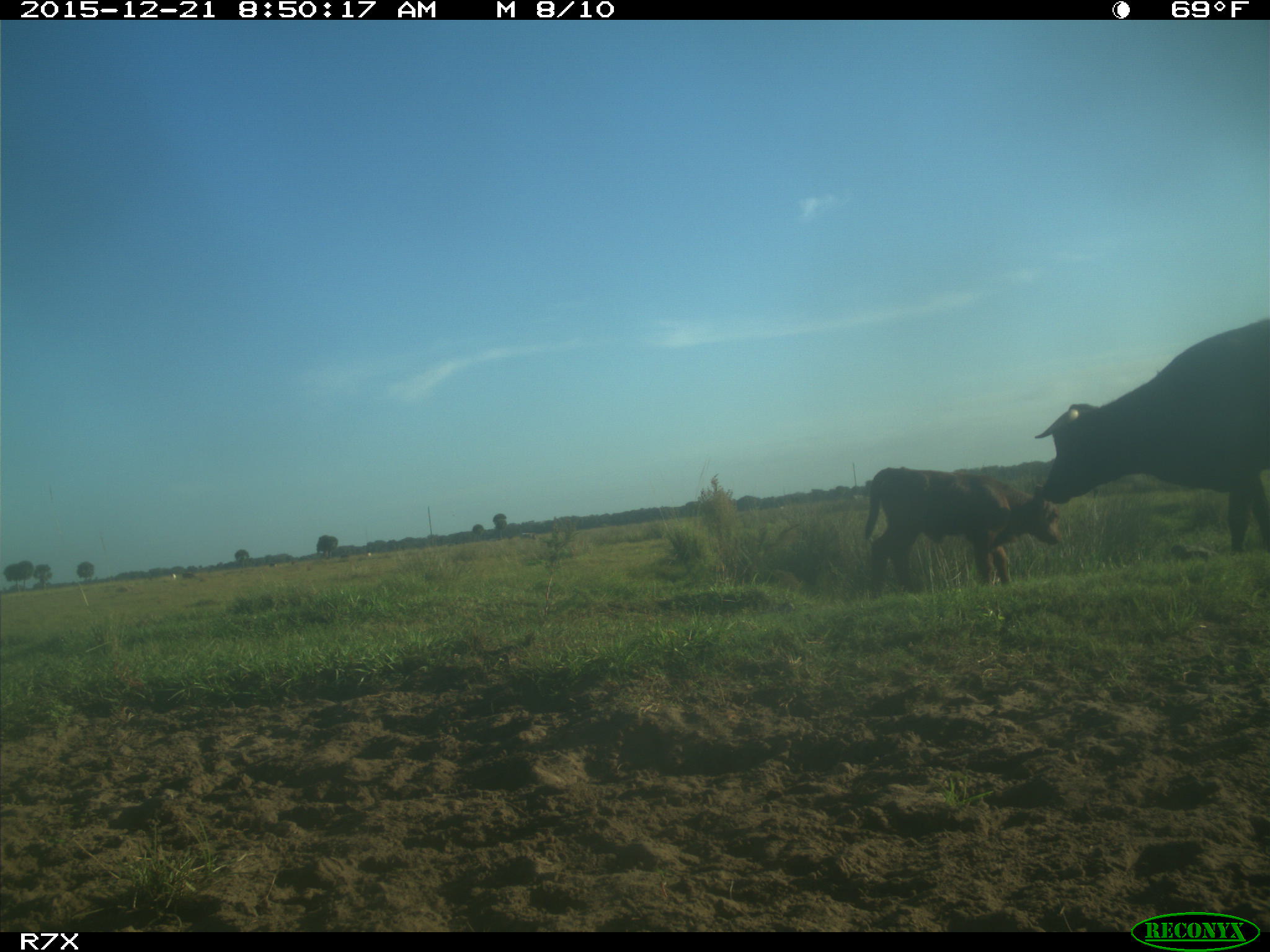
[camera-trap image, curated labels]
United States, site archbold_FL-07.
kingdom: Animalia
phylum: Chordata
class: Mammalia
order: Artiodactyla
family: Bovidae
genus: Bos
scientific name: Bos taurus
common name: domestic cow